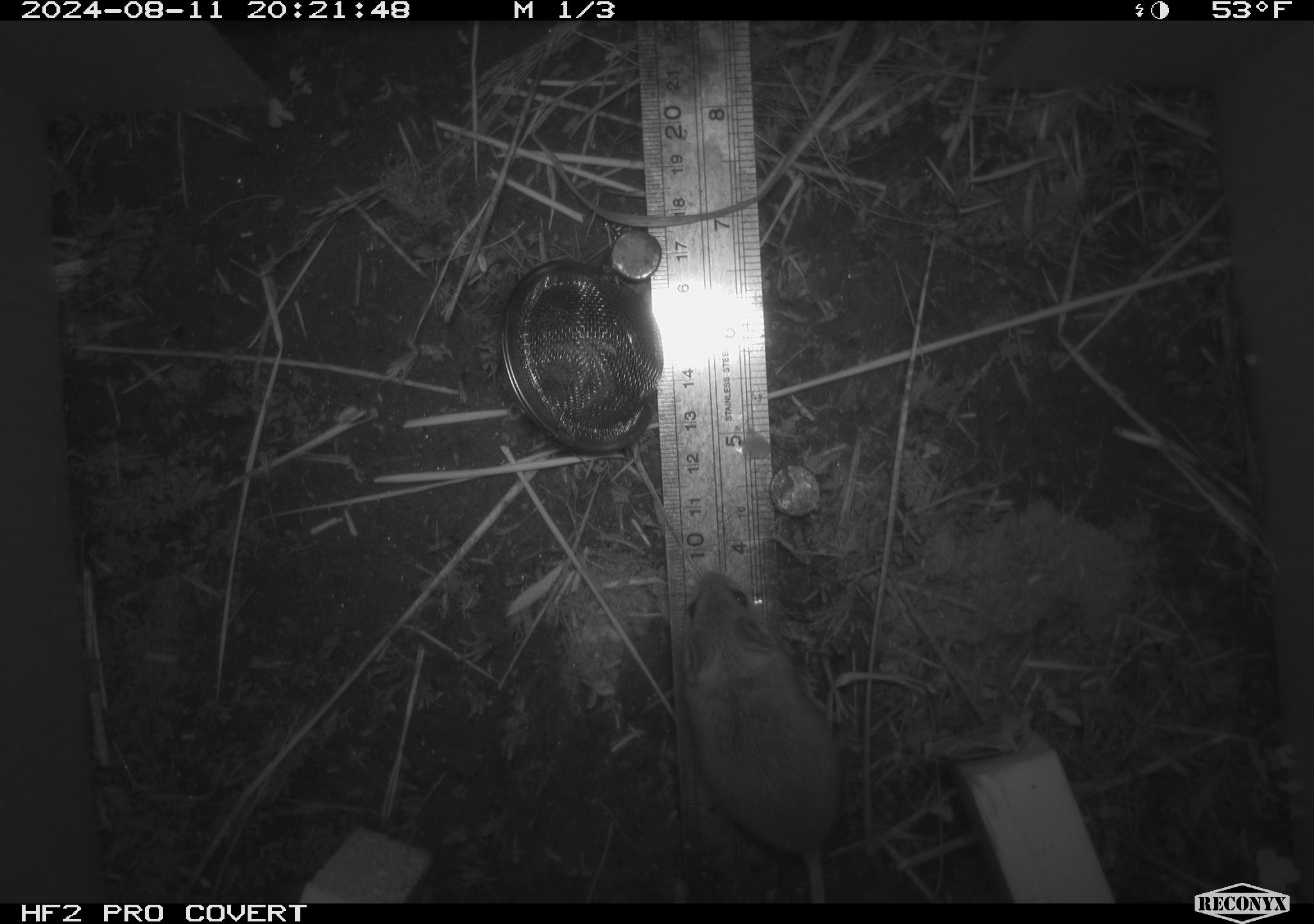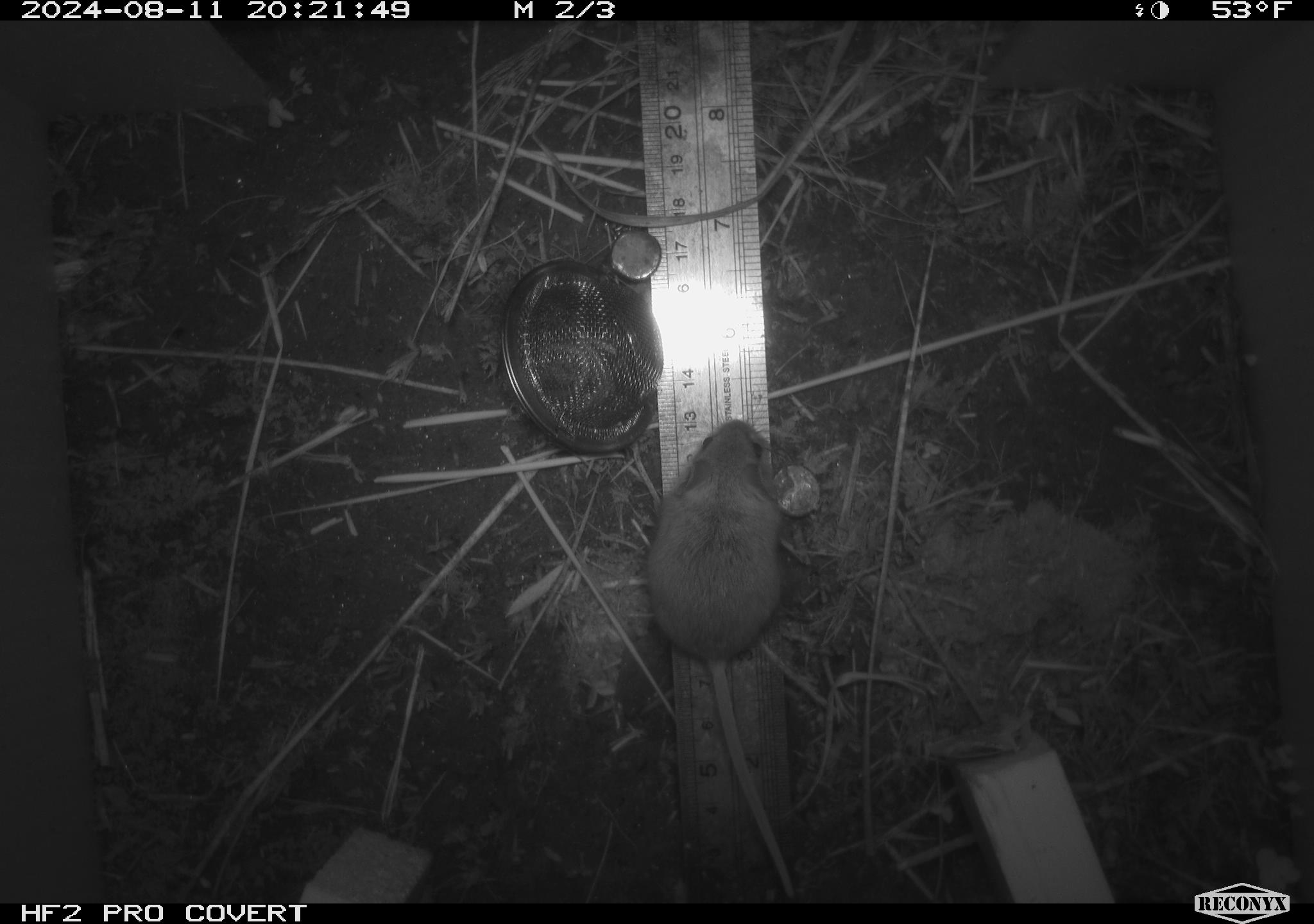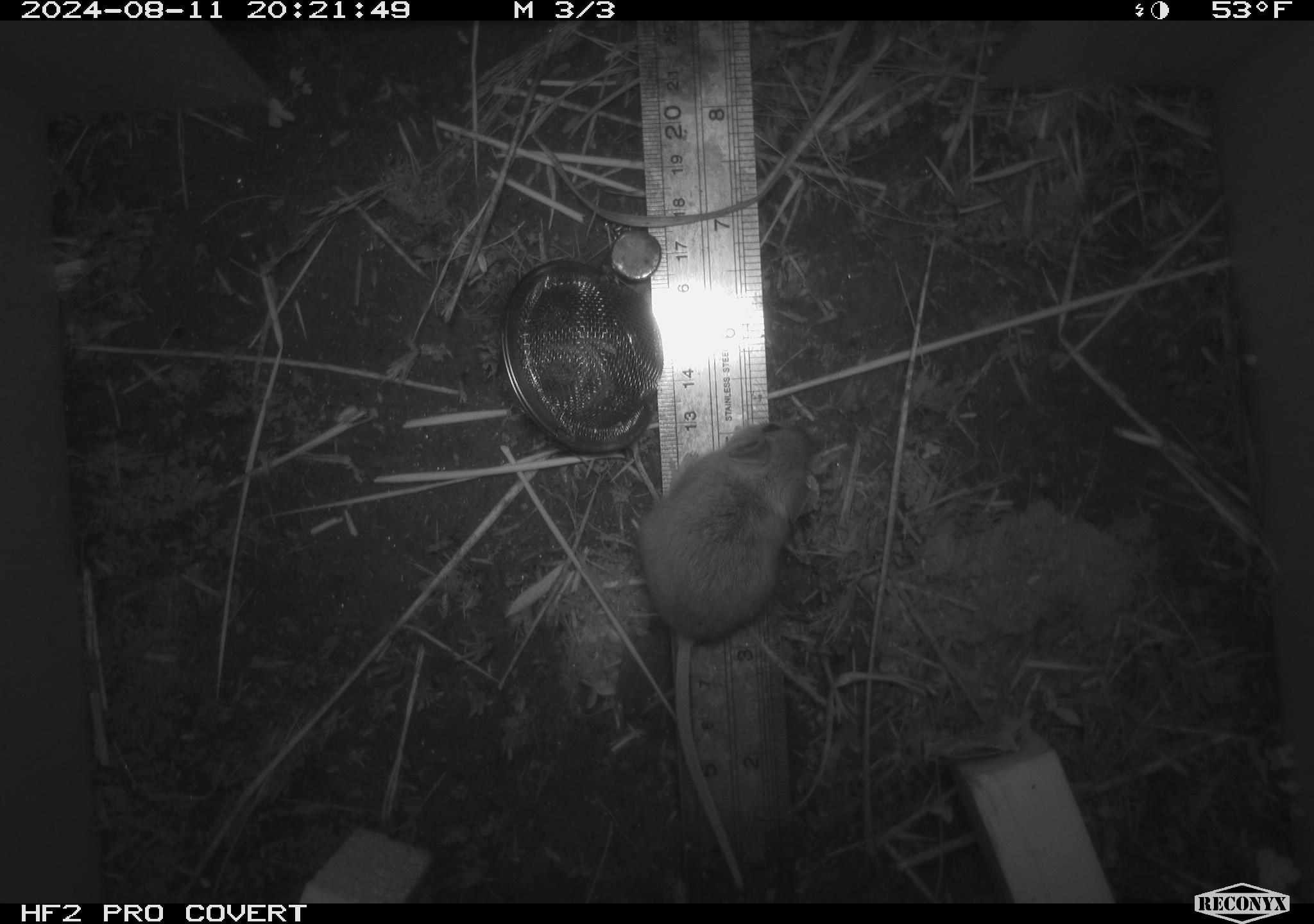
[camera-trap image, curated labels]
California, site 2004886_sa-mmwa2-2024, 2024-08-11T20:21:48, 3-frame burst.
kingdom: Animalia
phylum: Chordata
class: Mammalia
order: Rodentia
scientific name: Rodentia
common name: mouse species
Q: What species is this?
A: Mouse species (Rodentia).